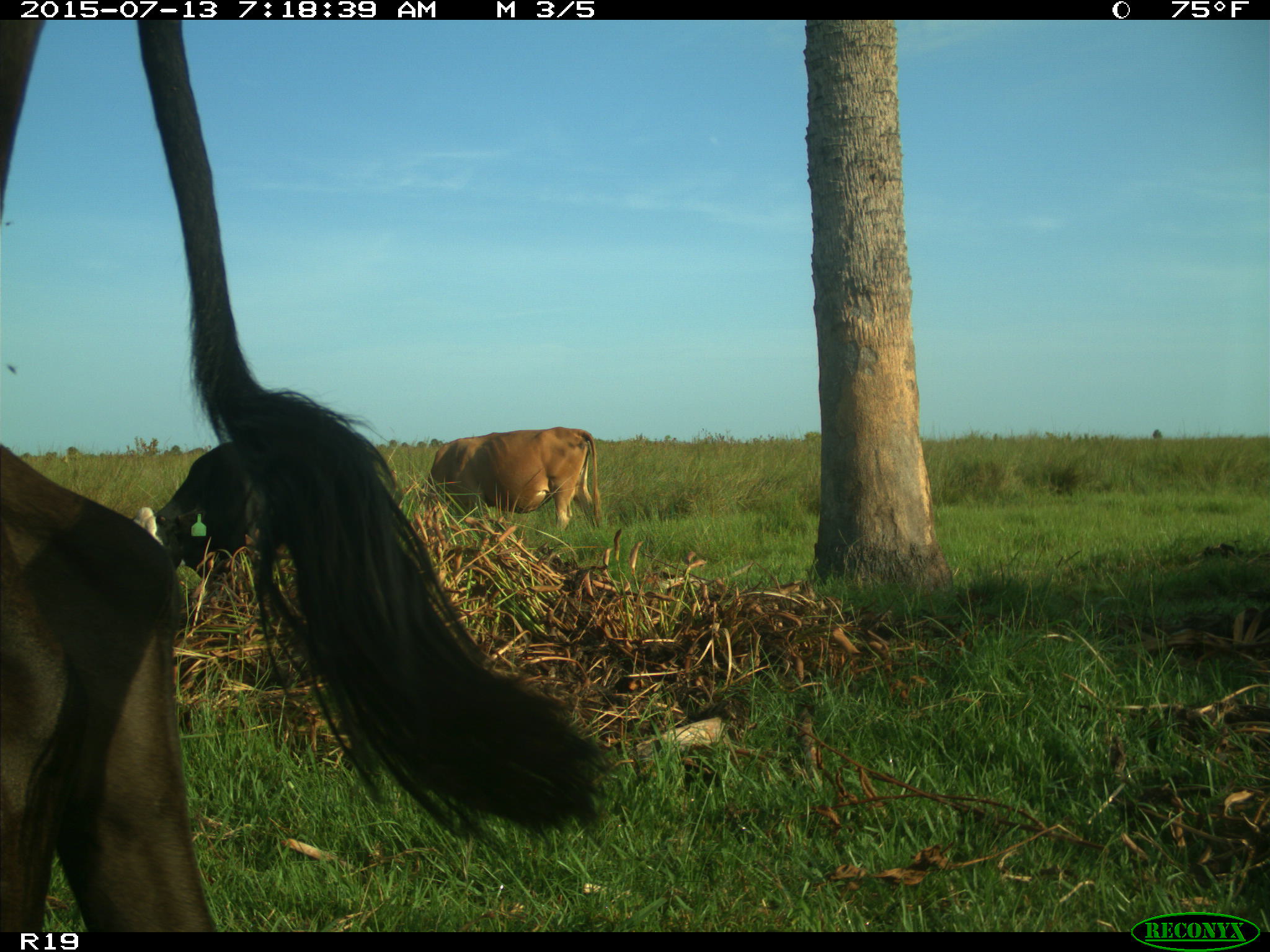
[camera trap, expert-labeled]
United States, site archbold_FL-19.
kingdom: Animalia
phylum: Chordata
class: Mammalia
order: Artiodactyla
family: Bovidae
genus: Bos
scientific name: Bos taurus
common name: domestic cow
Bos taurus (domestic cow).